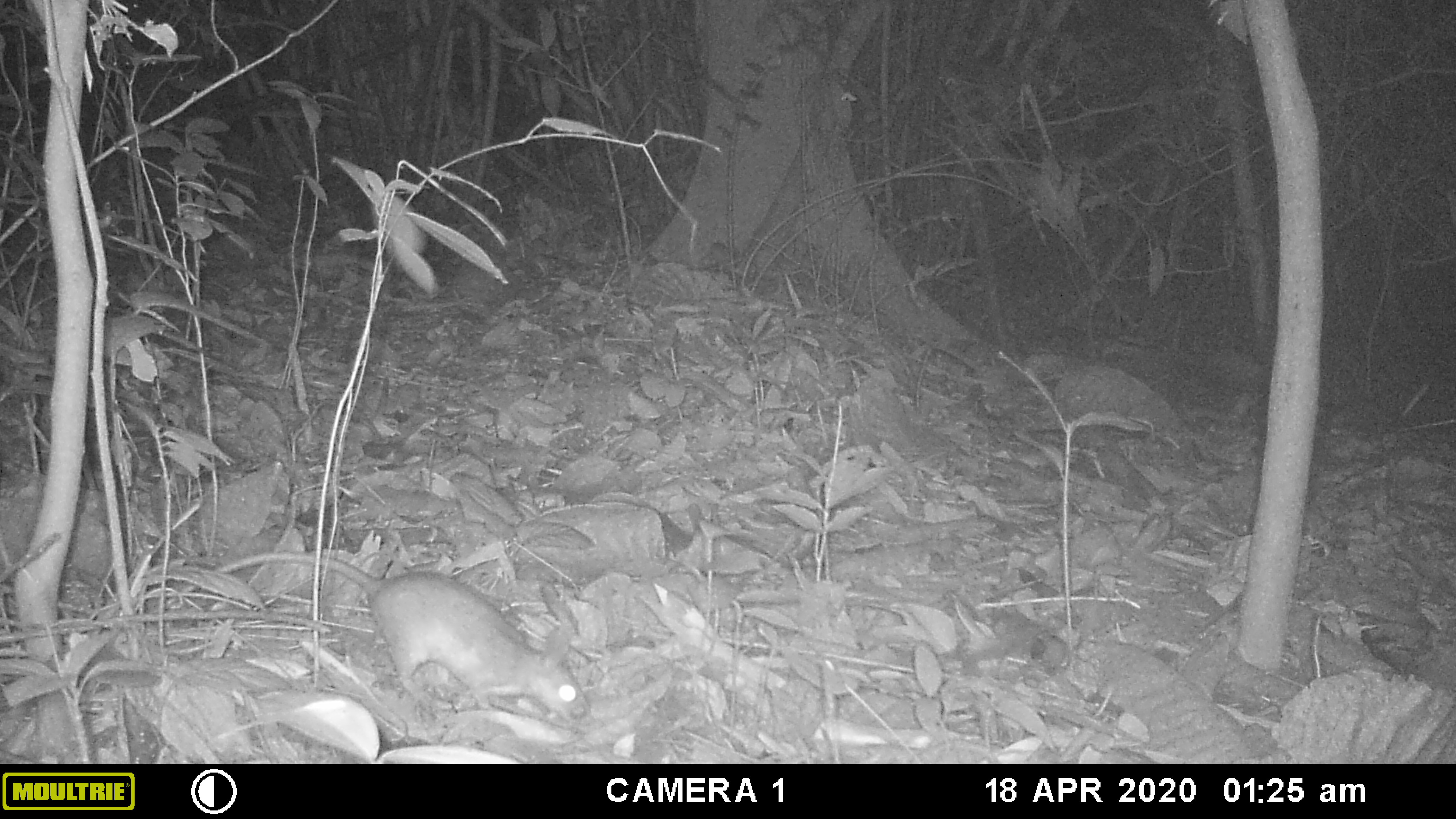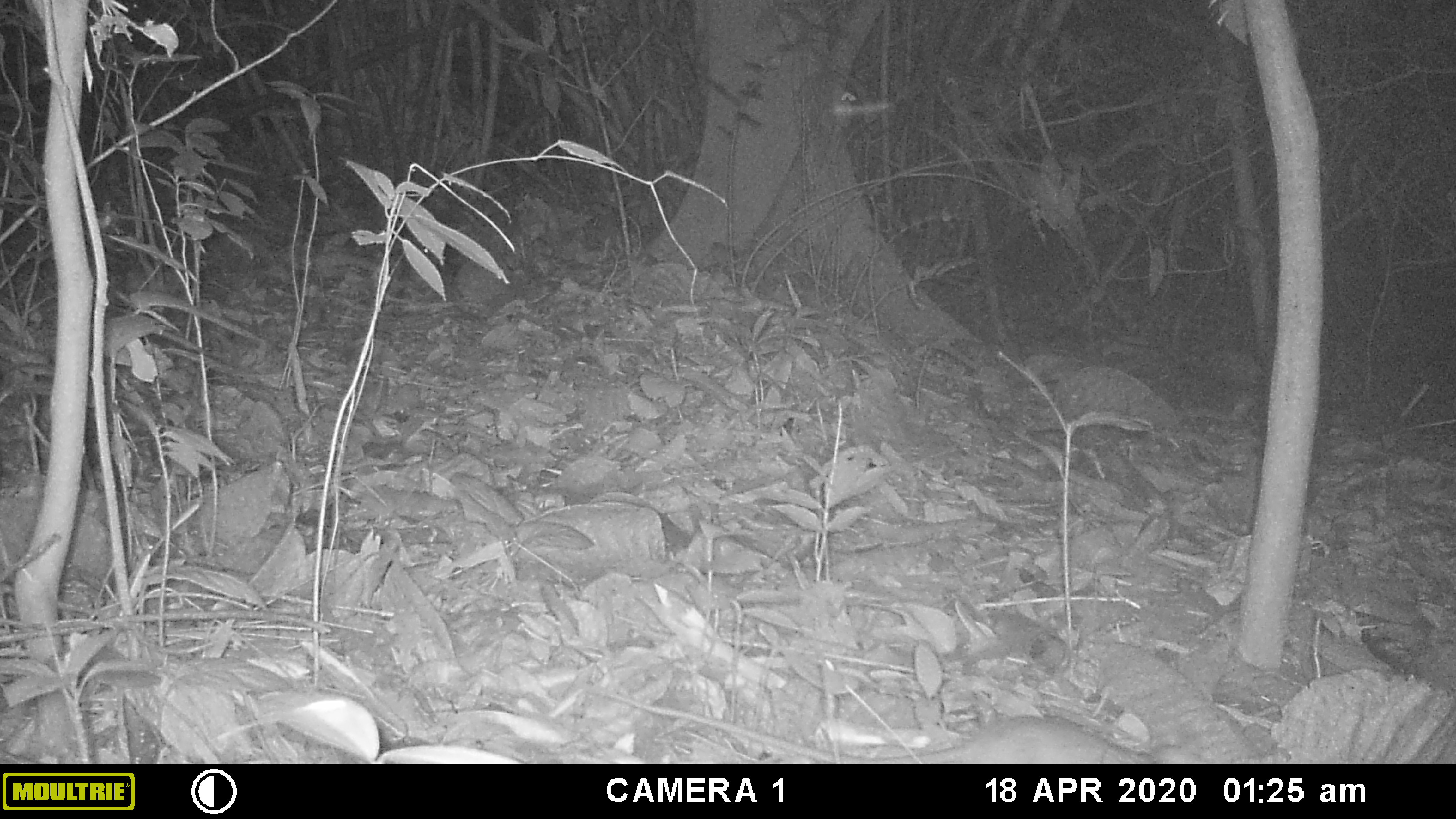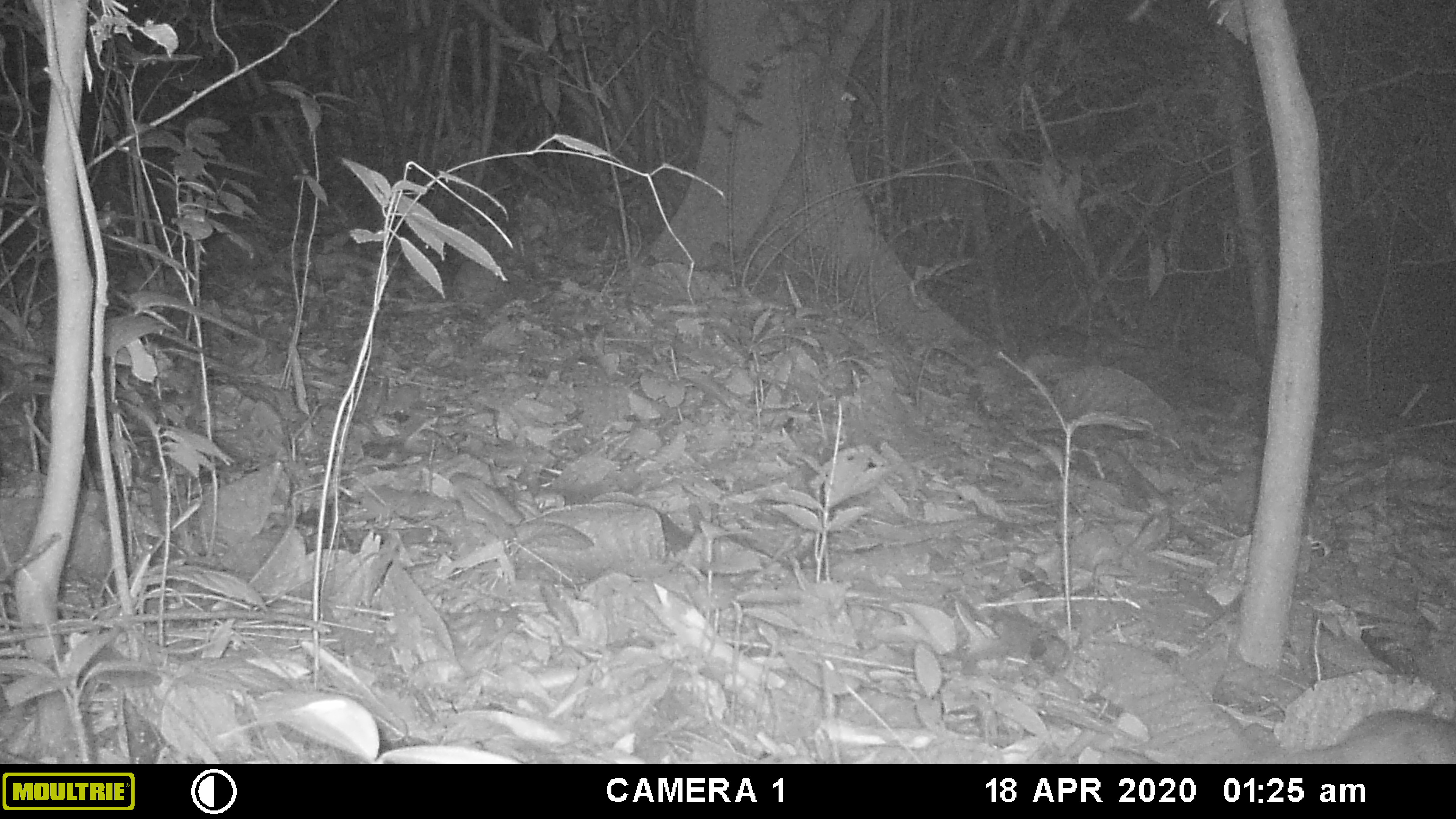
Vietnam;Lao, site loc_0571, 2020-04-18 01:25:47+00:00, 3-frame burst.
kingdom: Animalia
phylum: Chordata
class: Mammalia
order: Rodentia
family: Muridae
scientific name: Muridae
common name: old-world mice and rats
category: unidentified murid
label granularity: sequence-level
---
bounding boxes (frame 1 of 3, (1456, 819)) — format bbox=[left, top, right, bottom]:
unidentified murid: bbox=[175, 549, 599, 731]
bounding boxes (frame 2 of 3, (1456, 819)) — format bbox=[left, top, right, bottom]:
unidentified murid: bbox=[605, 689, 1156, 765]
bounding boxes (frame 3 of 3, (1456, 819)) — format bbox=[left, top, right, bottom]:
unidentified murid: bbox=[1267, 708, 1456, 763]